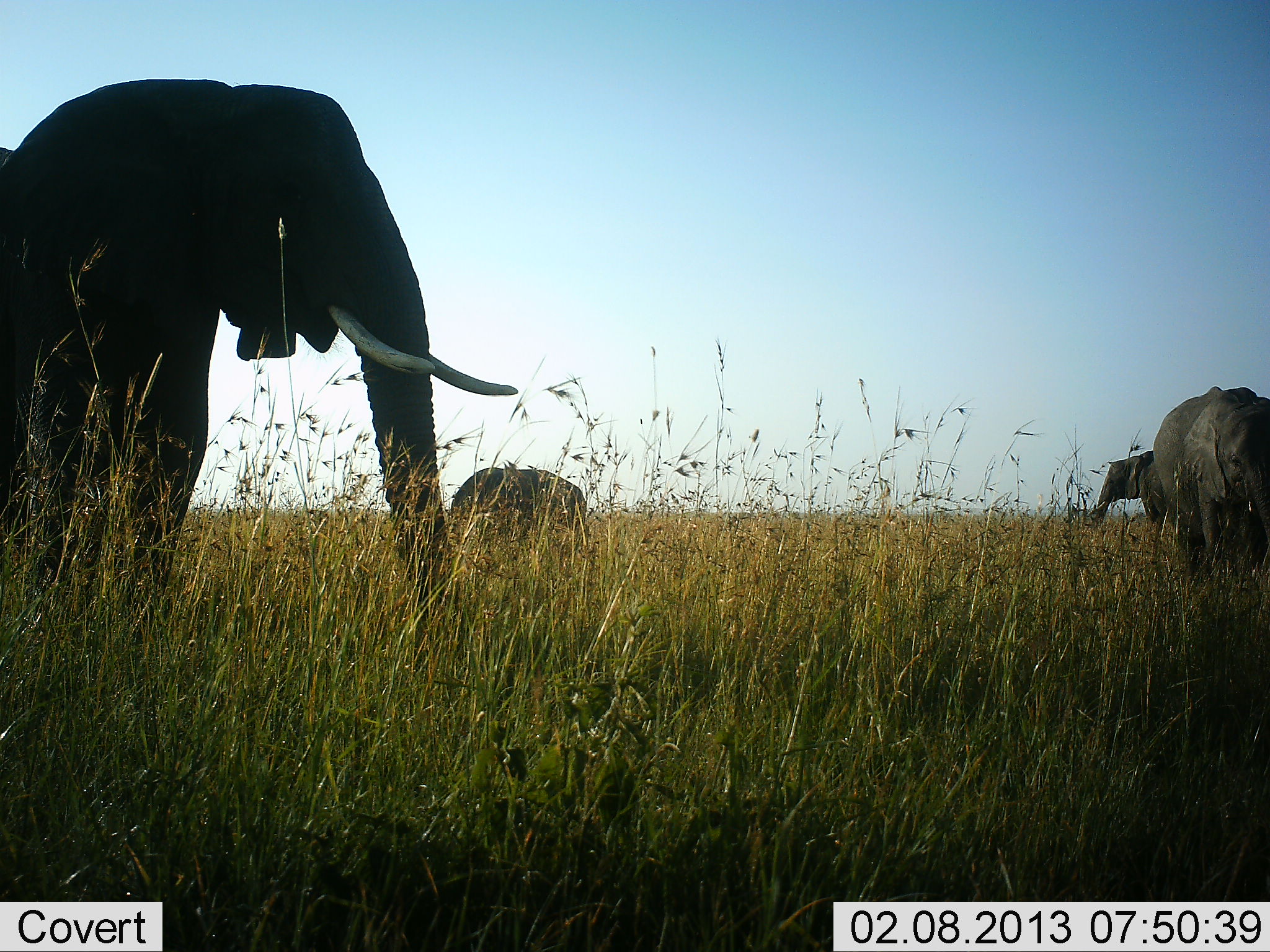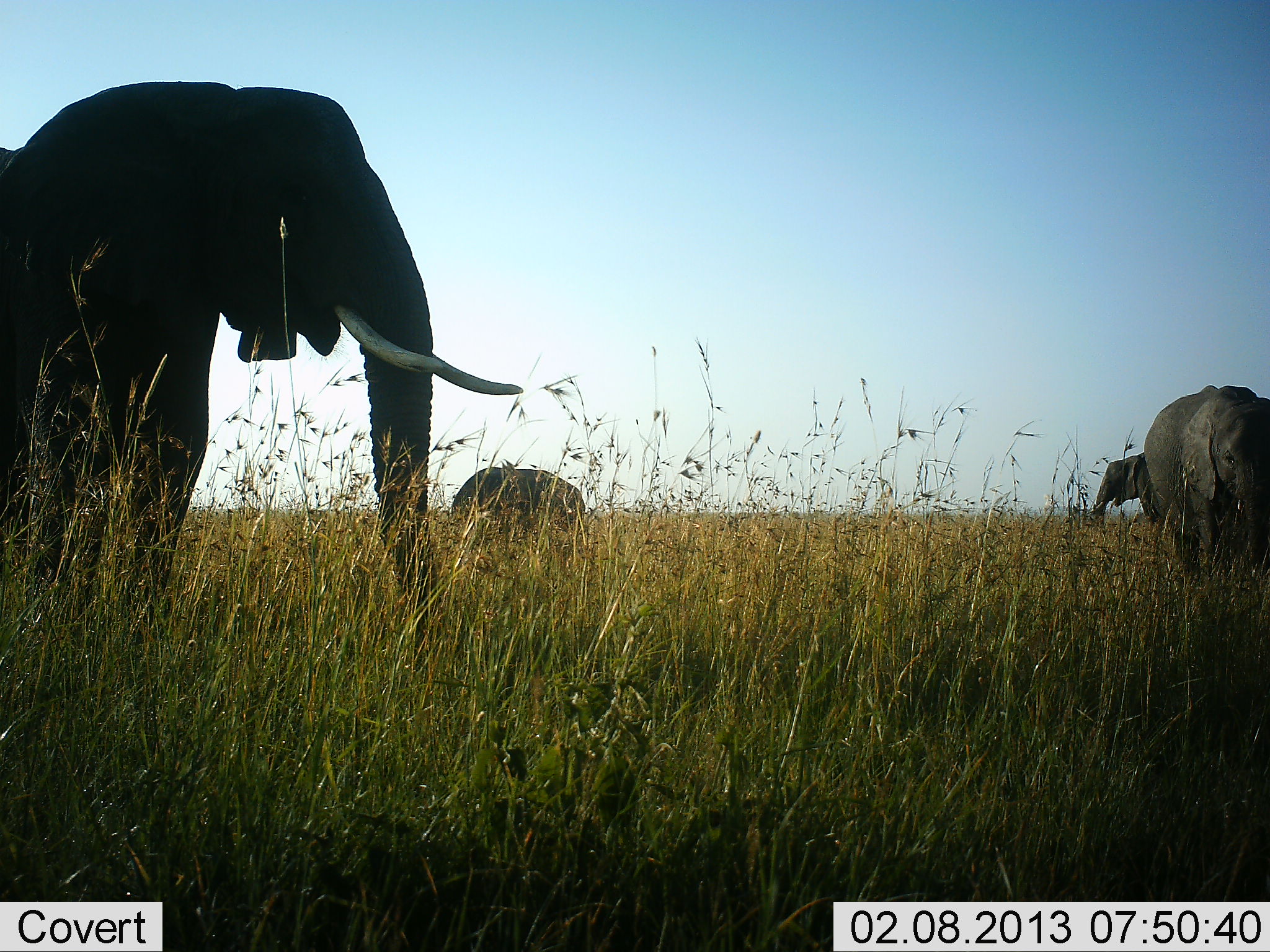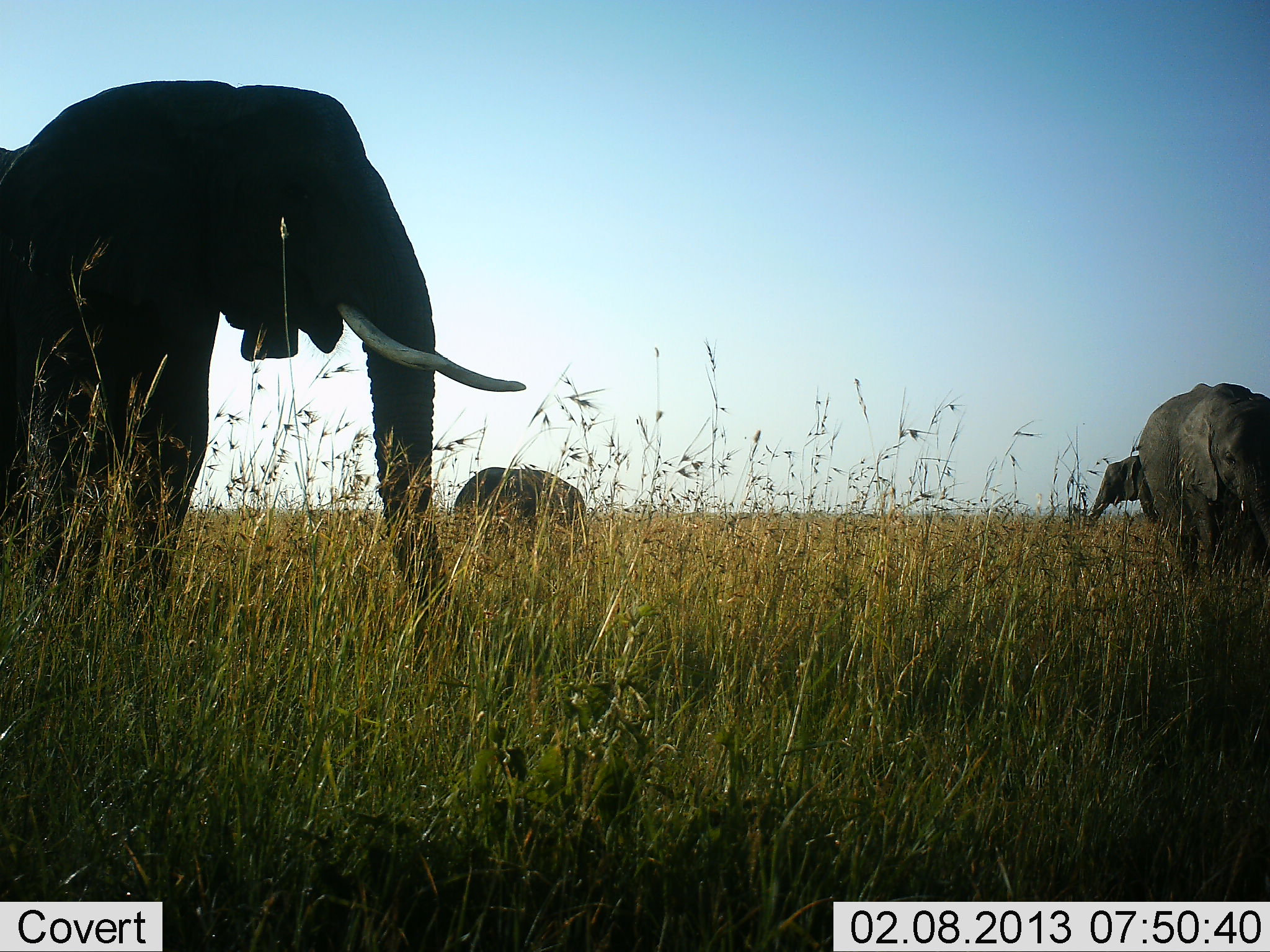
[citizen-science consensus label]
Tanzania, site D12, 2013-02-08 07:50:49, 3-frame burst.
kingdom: Animalia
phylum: Chordata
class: Mammalia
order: Proboscidea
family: Elephantidae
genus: Loxodonta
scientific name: Loxodonta africana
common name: african bush elephant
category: elephant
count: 4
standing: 94%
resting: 0%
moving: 6%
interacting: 0%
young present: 12%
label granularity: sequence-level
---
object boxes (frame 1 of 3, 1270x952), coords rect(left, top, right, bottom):
animal: rect(0, 79, 517, 618); rect(1153, 385, 1270, 572); rect(451, 467, 586, 547); rect(0, 146, 23, 530); rect(1093, 451, 1154, 524); rect(1226, 506, 1263, 563); rect(1139, 462, 1166, 521)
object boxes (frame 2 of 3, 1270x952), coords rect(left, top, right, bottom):
animal: rect(1, 81, 523, 632); rect(1144, 385, 1270, 575); rect(0, 147, 49, 584); rect(451, 467, 587, 541); rect(1094, 454, 1155, 519); rect(1219, 504, 1248, 559)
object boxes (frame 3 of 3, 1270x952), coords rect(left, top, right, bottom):
animal: rect(0, 80, 526, 644); rect(1139, 381, 1270, 576); rect(0, 146, 32, 541); rect(453, 466, 587, 547); rect(1086, 455, 1152, 528); rect(1220, 506, 1263, 576)